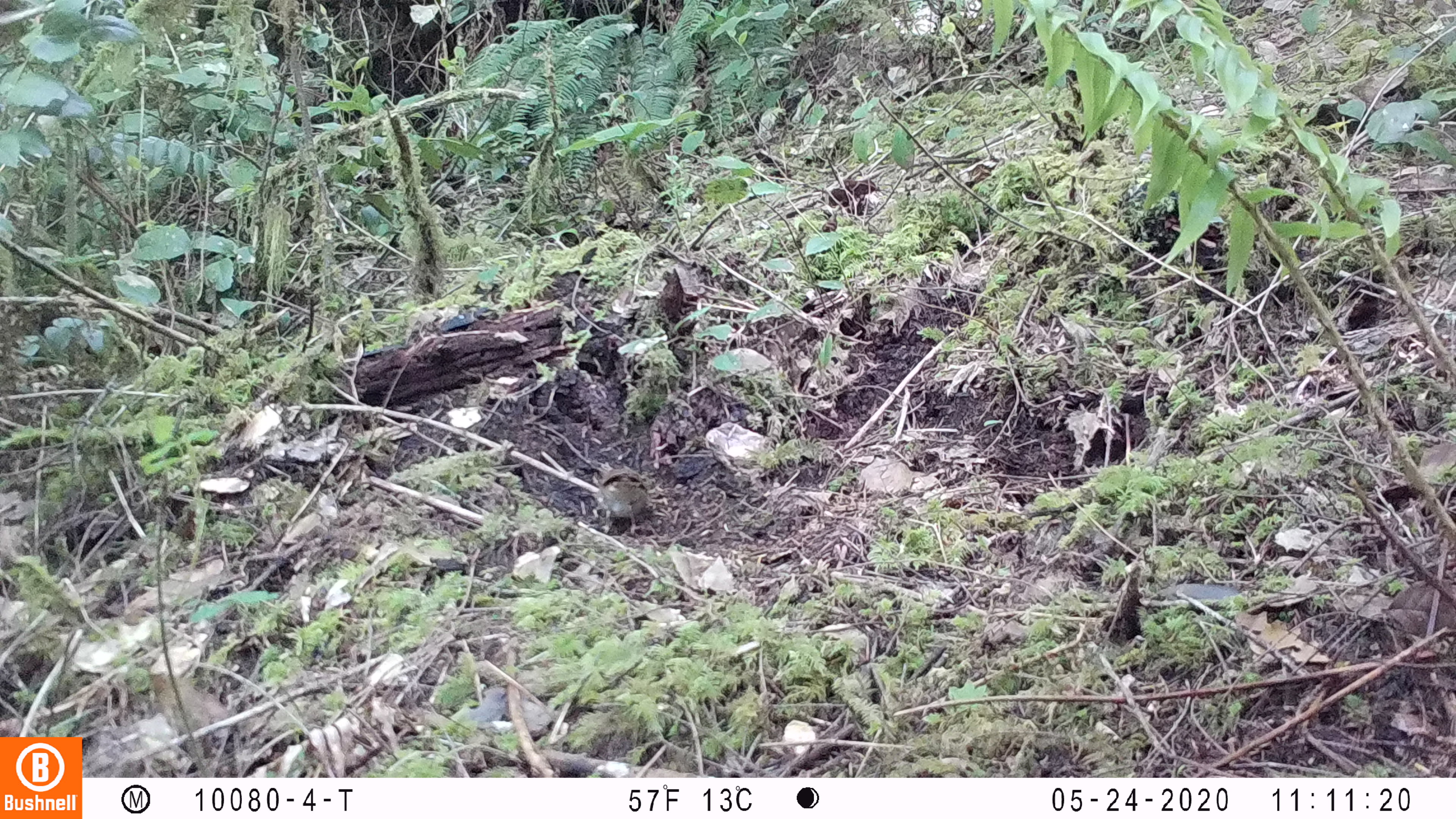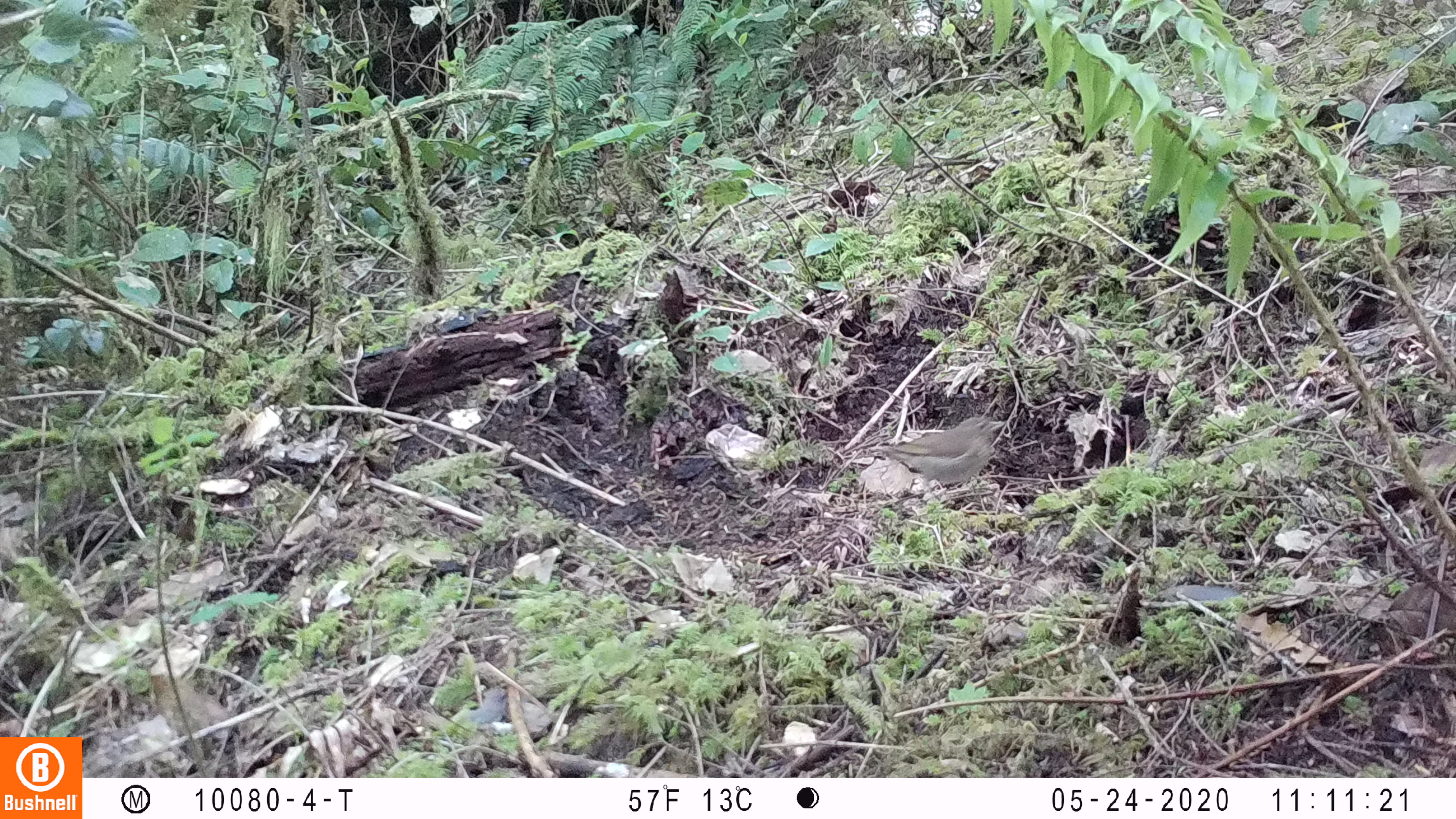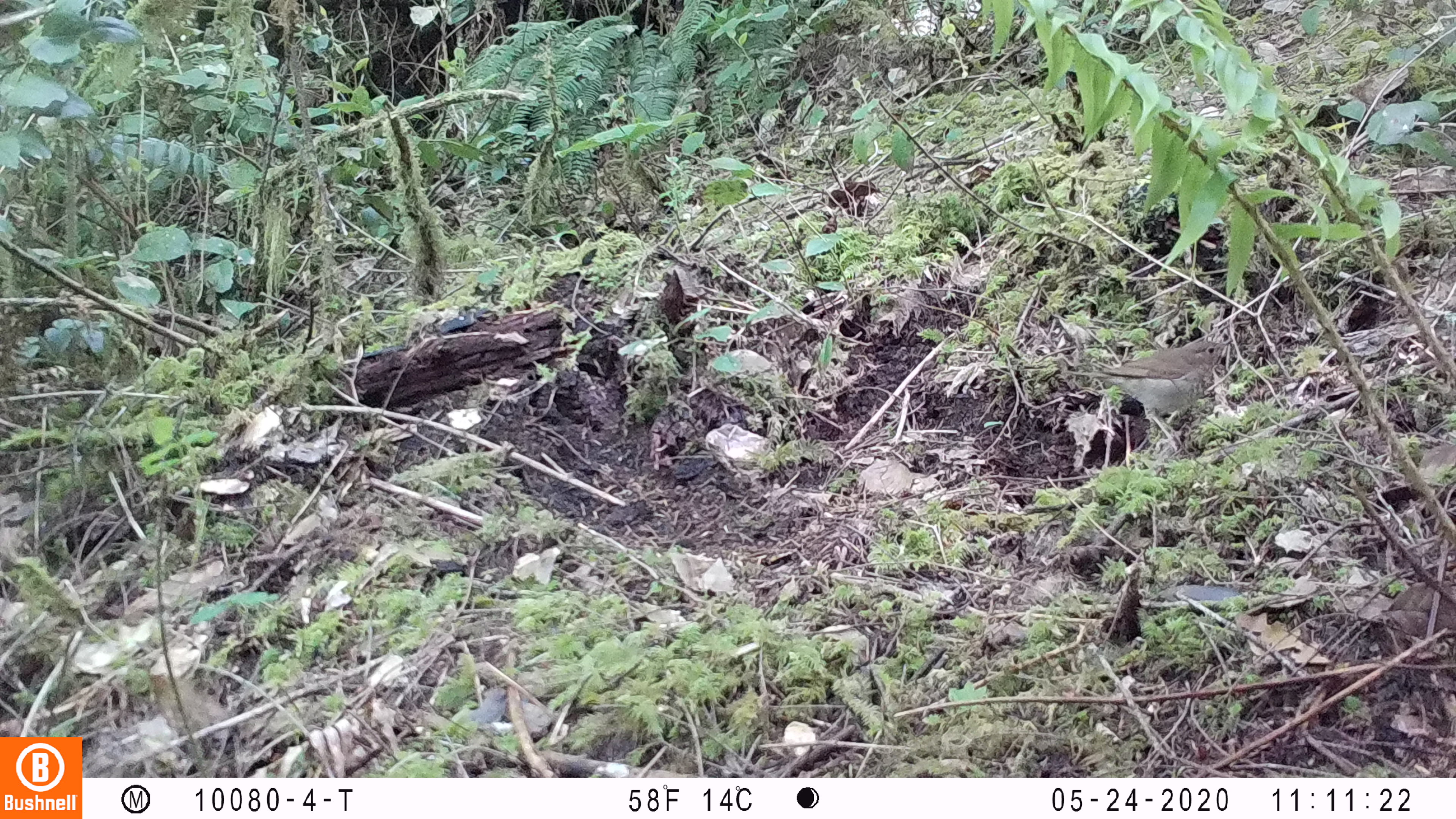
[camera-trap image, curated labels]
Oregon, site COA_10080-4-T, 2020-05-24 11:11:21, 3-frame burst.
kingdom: Animalia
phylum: Chordata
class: Aves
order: Passeriformes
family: Turdidae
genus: Catharus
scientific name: Catharus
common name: brown thrushes and nightingale-thrushes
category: catharus species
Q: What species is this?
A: Catharus species (brown thrushes and nightingale-thrushes) (Catharus).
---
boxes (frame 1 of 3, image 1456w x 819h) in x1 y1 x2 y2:
catharus species: 593 465 651 535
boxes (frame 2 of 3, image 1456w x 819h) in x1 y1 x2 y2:
catharus species: 873 411 1008 488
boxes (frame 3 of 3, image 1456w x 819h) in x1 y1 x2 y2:
catharus species: 1072 335 1233 419